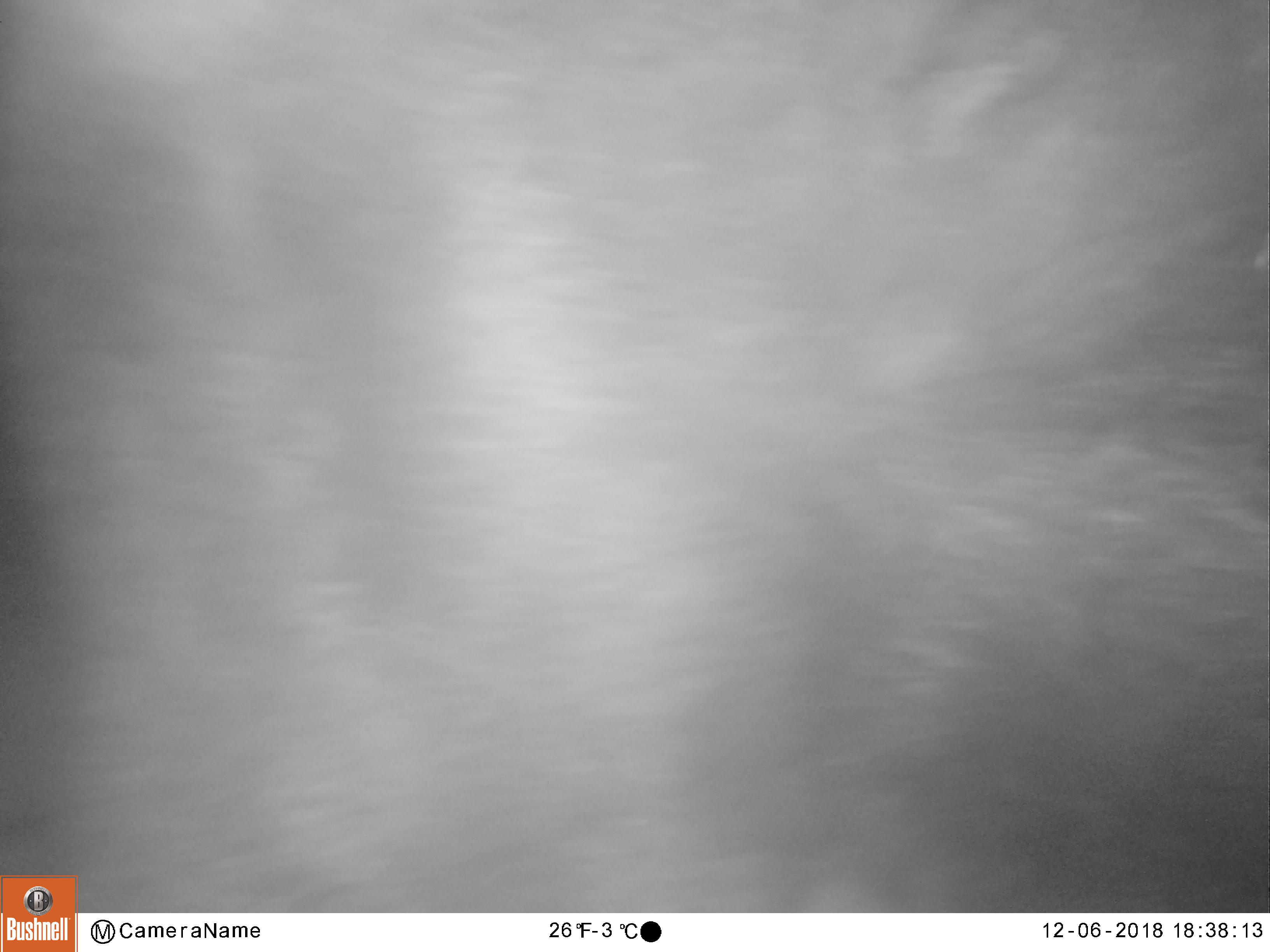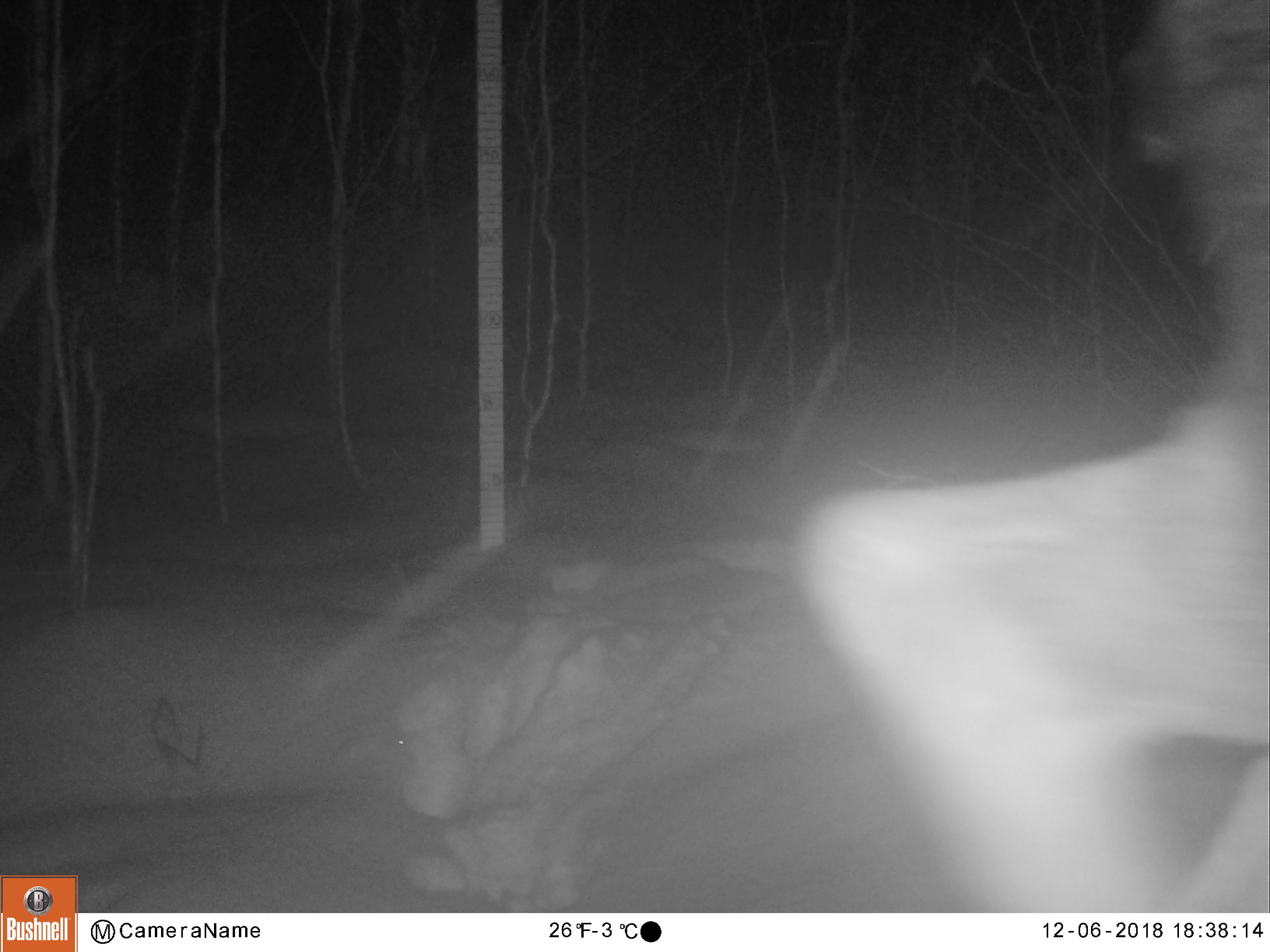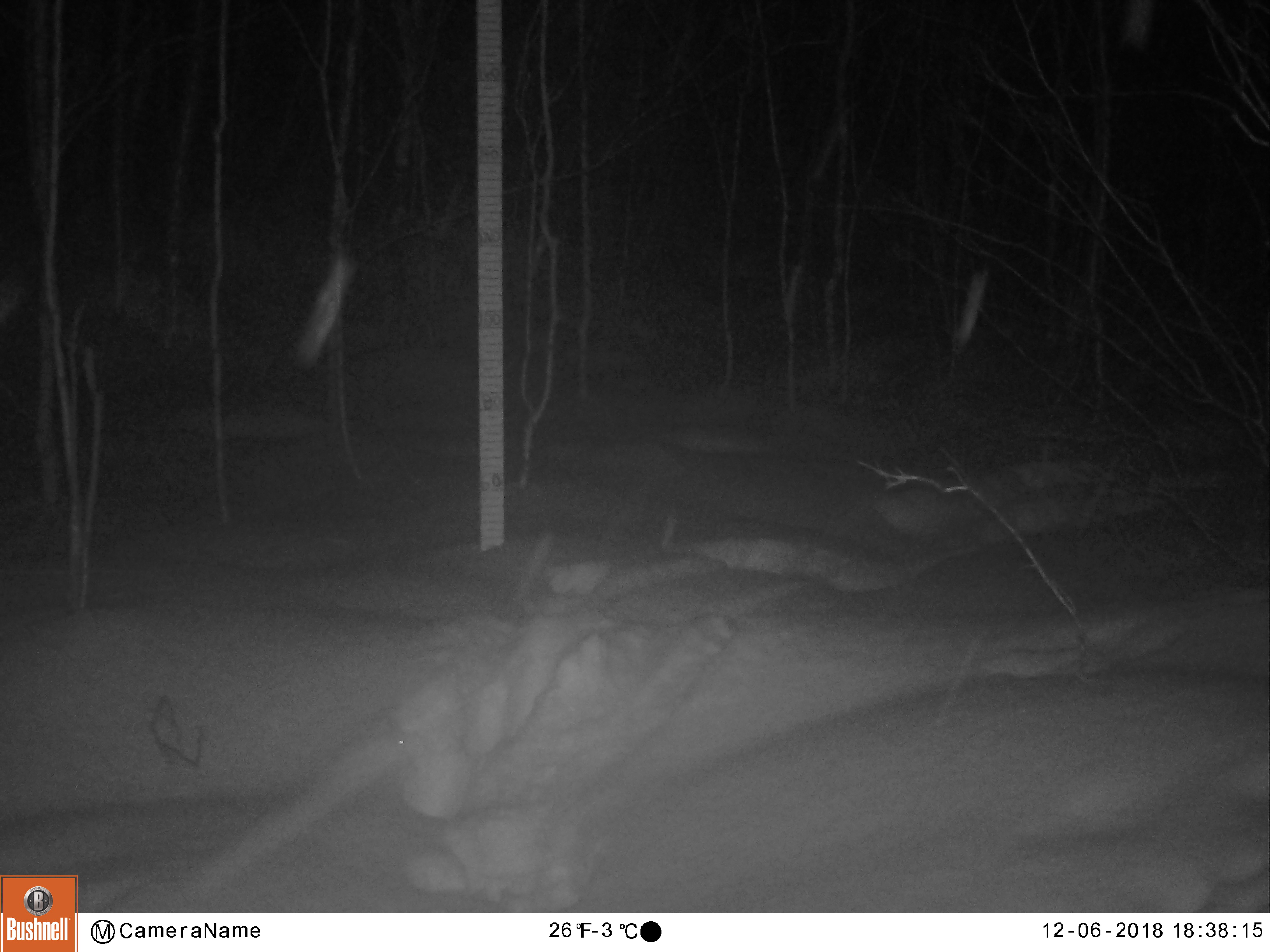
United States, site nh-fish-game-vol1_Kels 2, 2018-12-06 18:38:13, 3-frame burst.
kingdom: Animalia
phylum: Chordata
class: Mammalia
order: Artiodactyla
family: Cervidae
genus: Alces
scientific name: Alces alces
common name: moose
Moose (Alces alces).